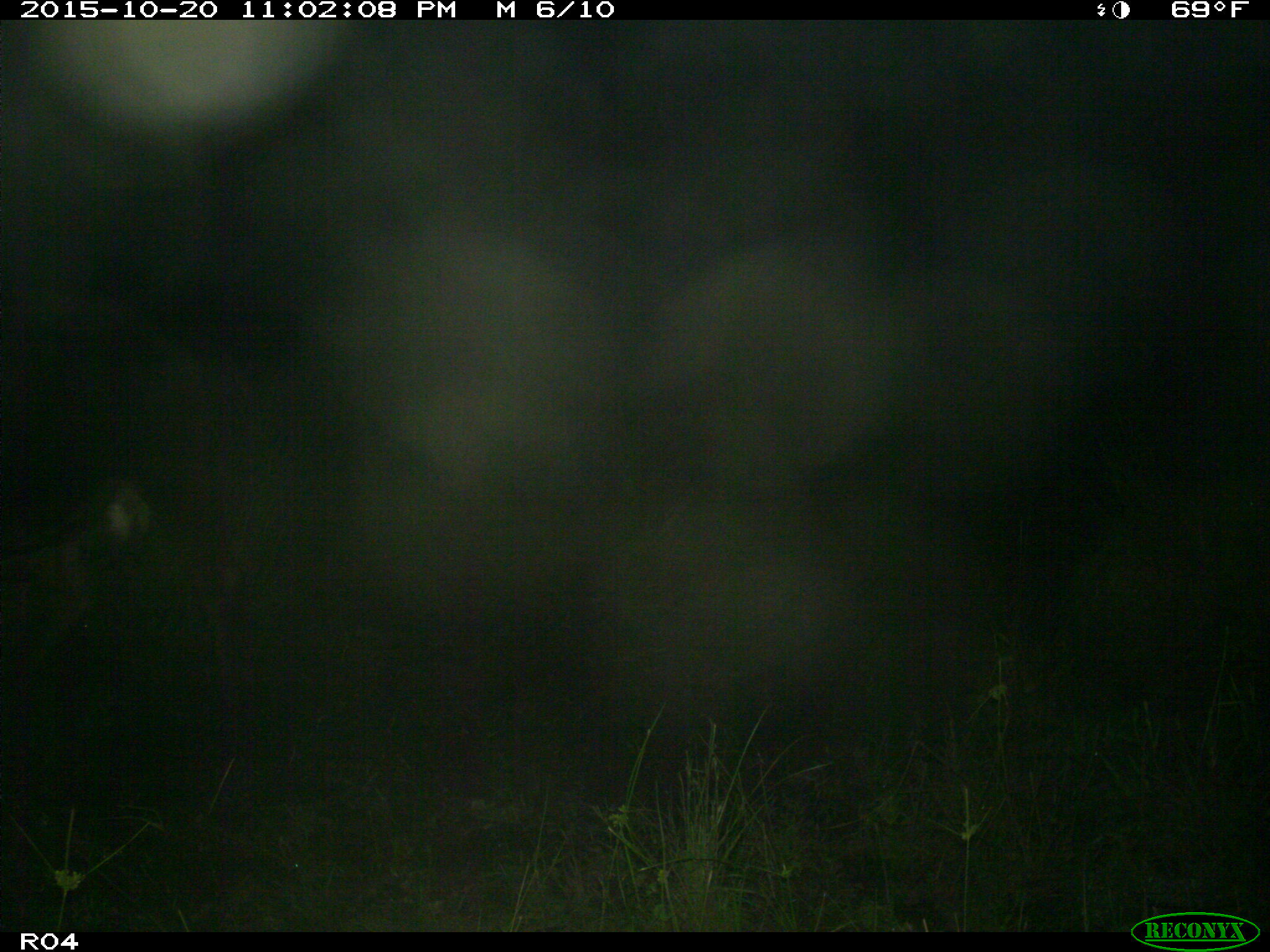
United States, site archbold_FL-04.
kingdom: Animalia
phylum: Chordata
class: Mammalia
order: Artiodactyla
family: Bovidae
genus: Bos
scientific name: Bos taurus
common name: domestic cow